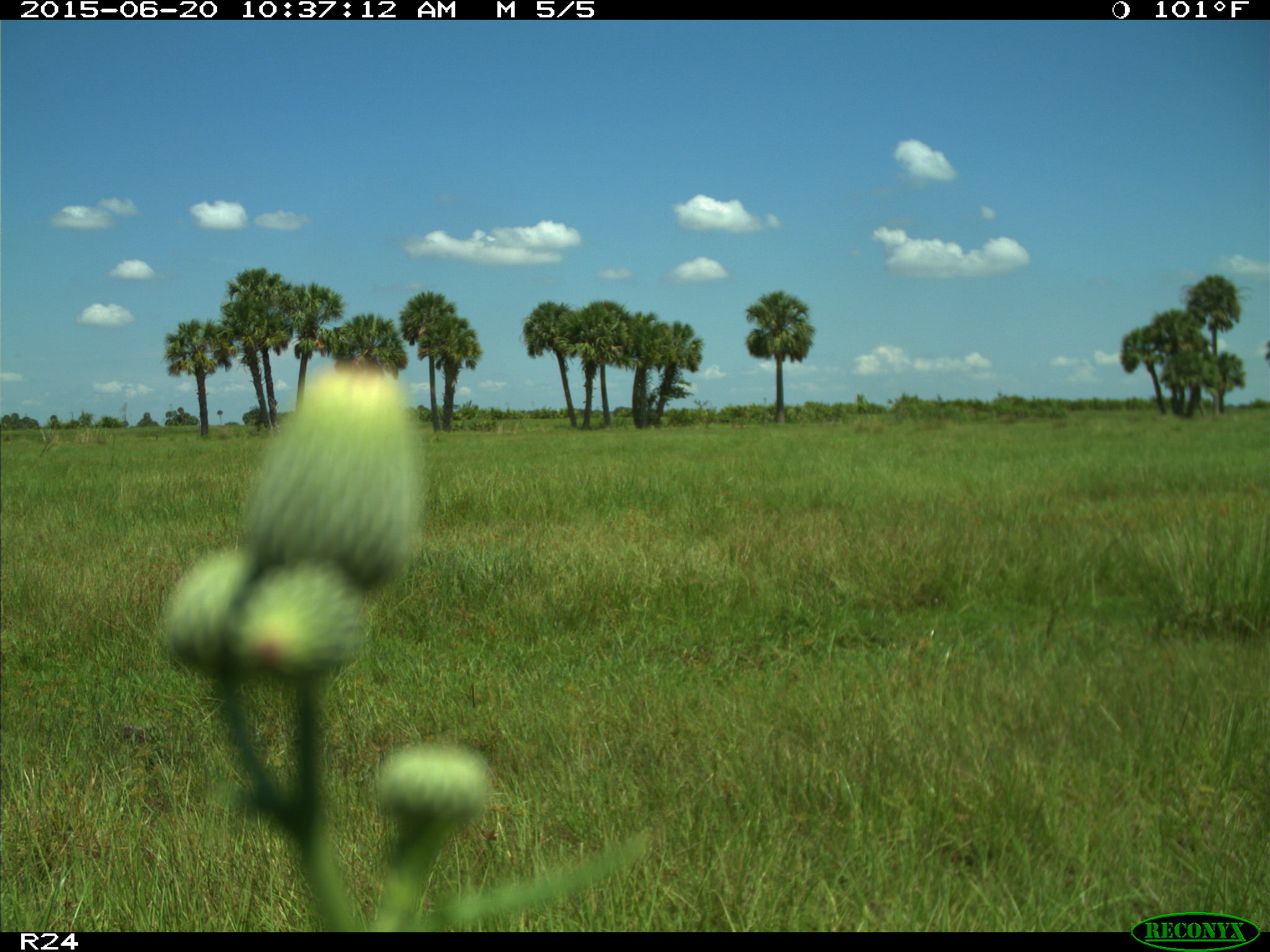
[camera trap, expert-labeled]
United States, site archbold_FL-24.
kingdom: Animalia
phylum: Chordata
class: Mammalia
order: Carnivora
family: Canidae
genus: Canis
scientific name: Canis latrans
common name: coyote